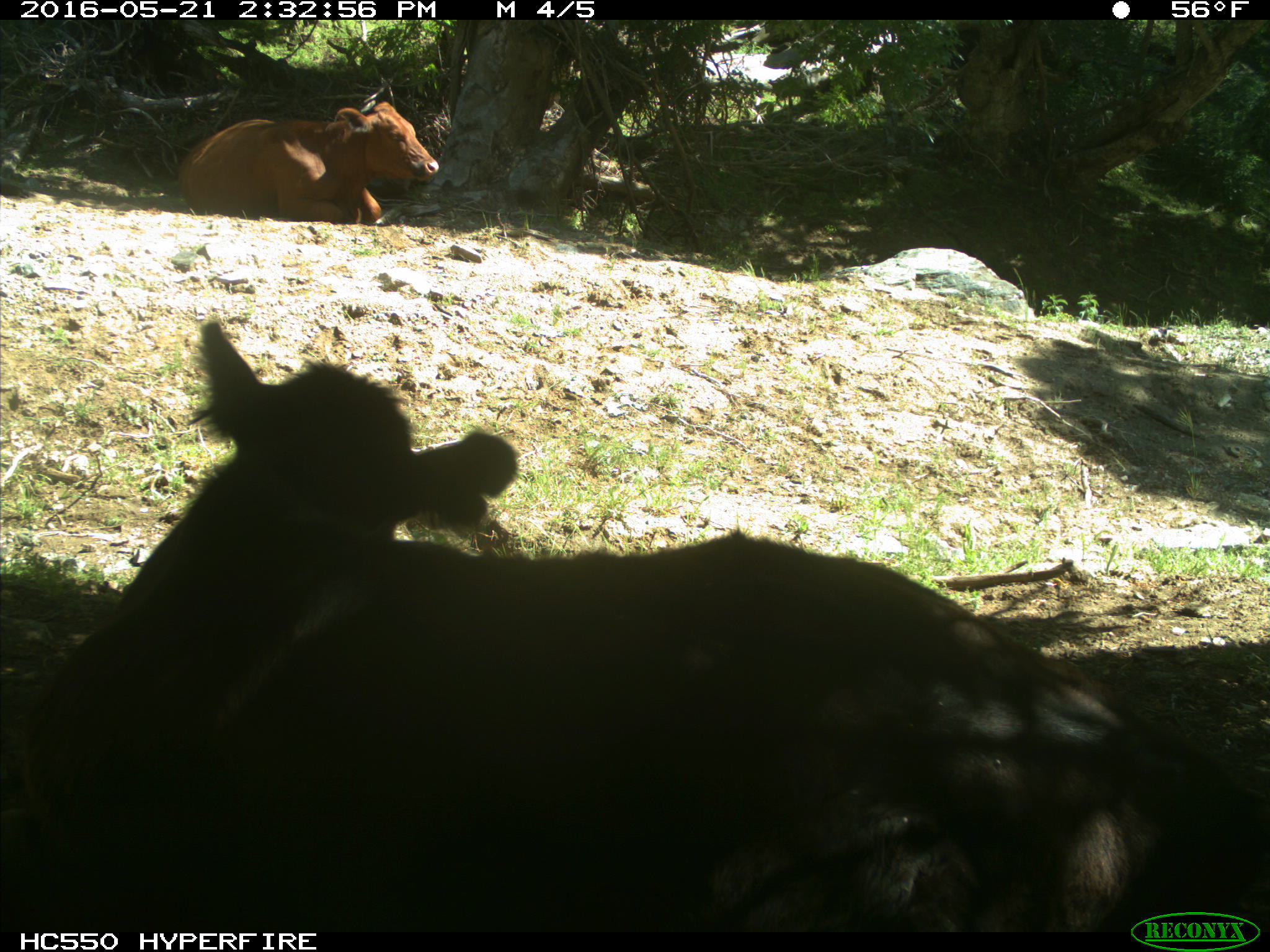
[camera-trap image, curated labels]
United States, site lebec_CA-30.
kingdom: Animalia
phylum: Chordata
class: Mammalia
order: Artiodactyla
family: Bovidae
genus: Bos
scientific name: Bos taurus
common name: domestic cow